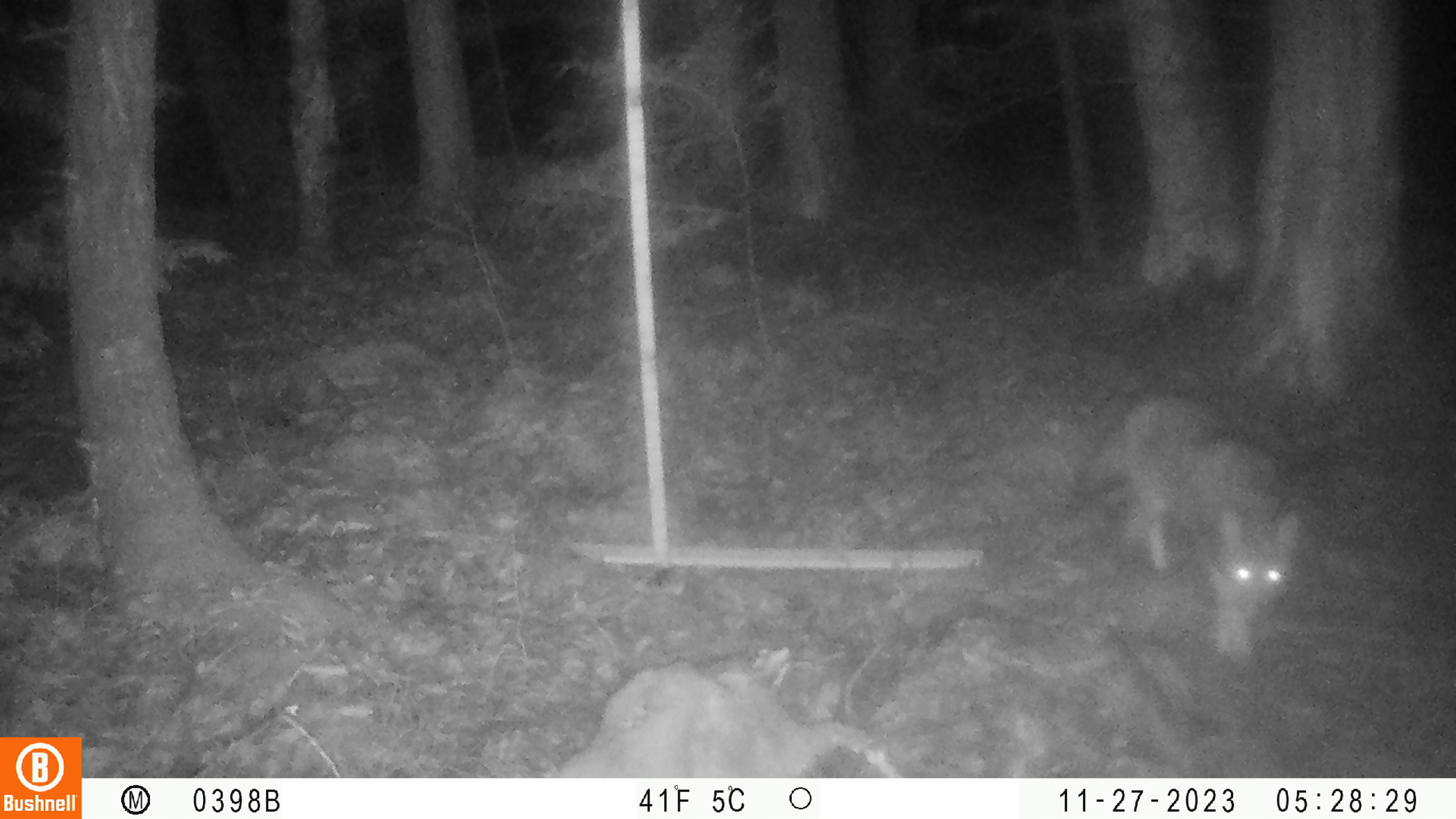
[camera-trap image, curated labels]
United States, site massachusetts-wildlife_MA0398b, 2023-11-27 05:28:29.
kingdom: Animalia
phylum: Chordata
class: Mammalia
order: Carnivora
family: Canidae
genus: Canis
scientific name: Canis latrans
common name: coyote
Coyote (Canis latrans).